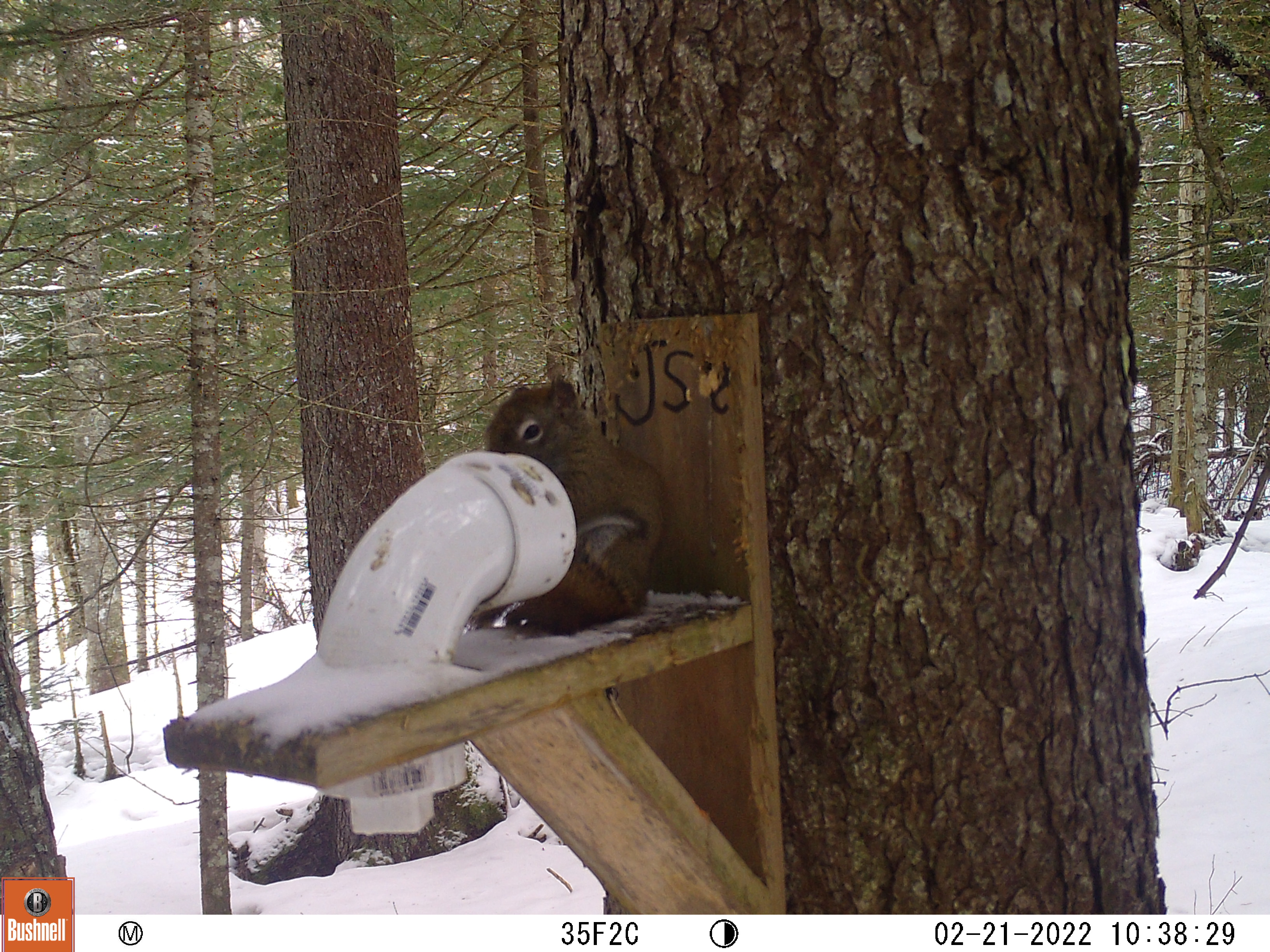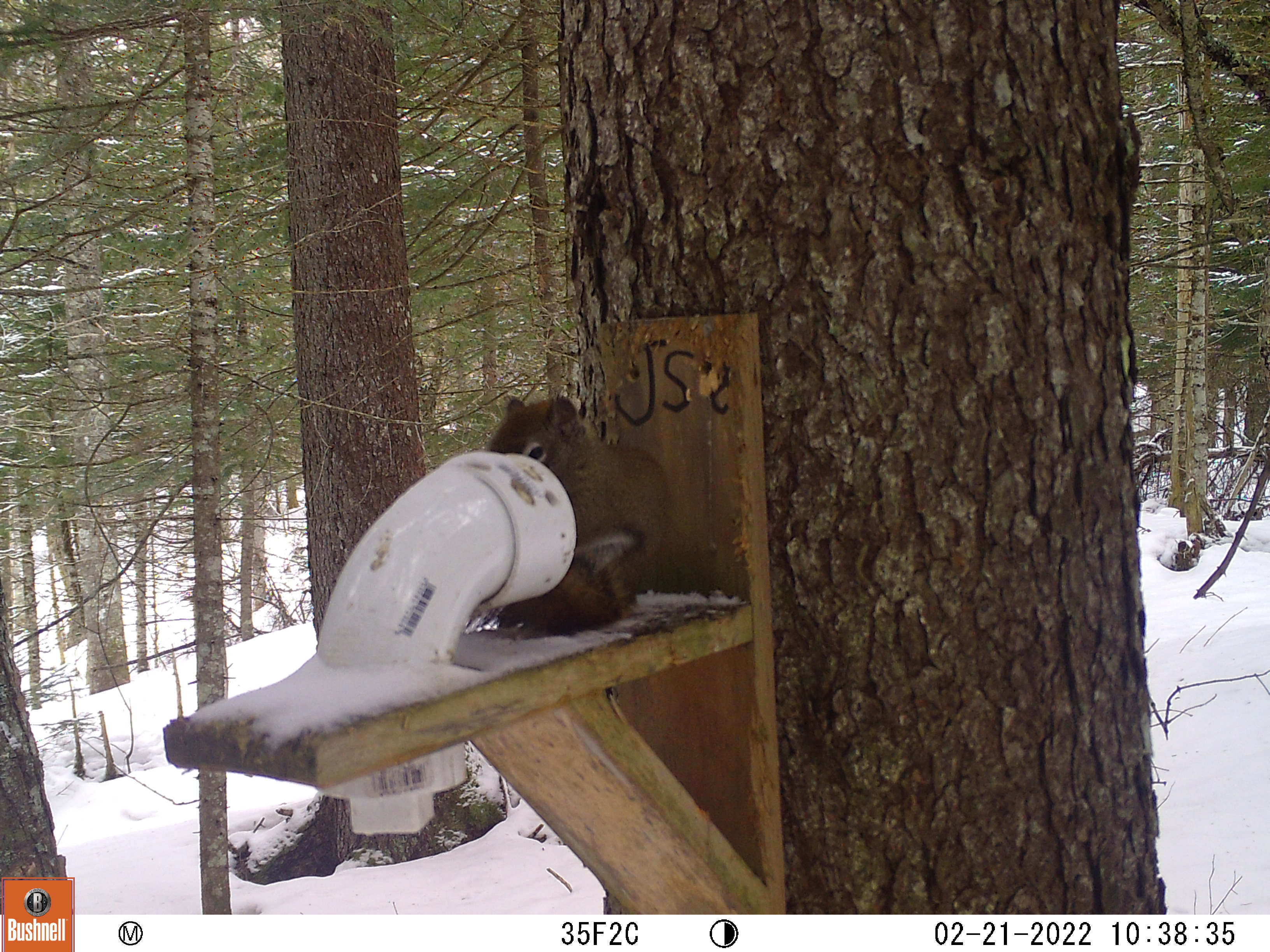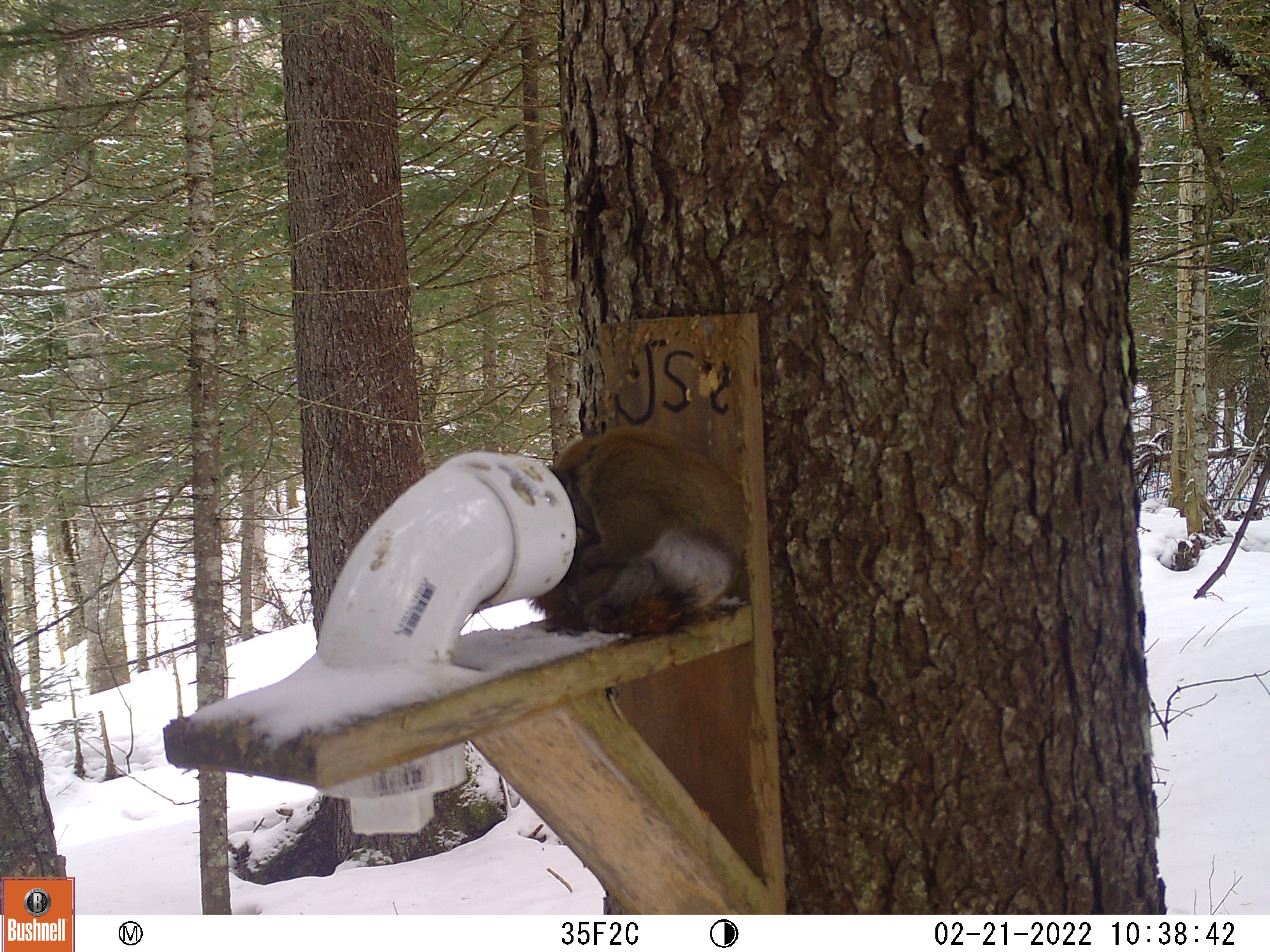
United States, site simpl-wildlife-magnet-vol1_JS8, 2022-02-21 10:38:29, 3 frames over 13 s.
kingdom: Animalia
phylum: Chordata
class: Mammalia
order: Rodentia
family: Sciuridae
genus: Tamiasciurus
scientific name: Tamiasciurus hudsonicus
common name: red squirrel